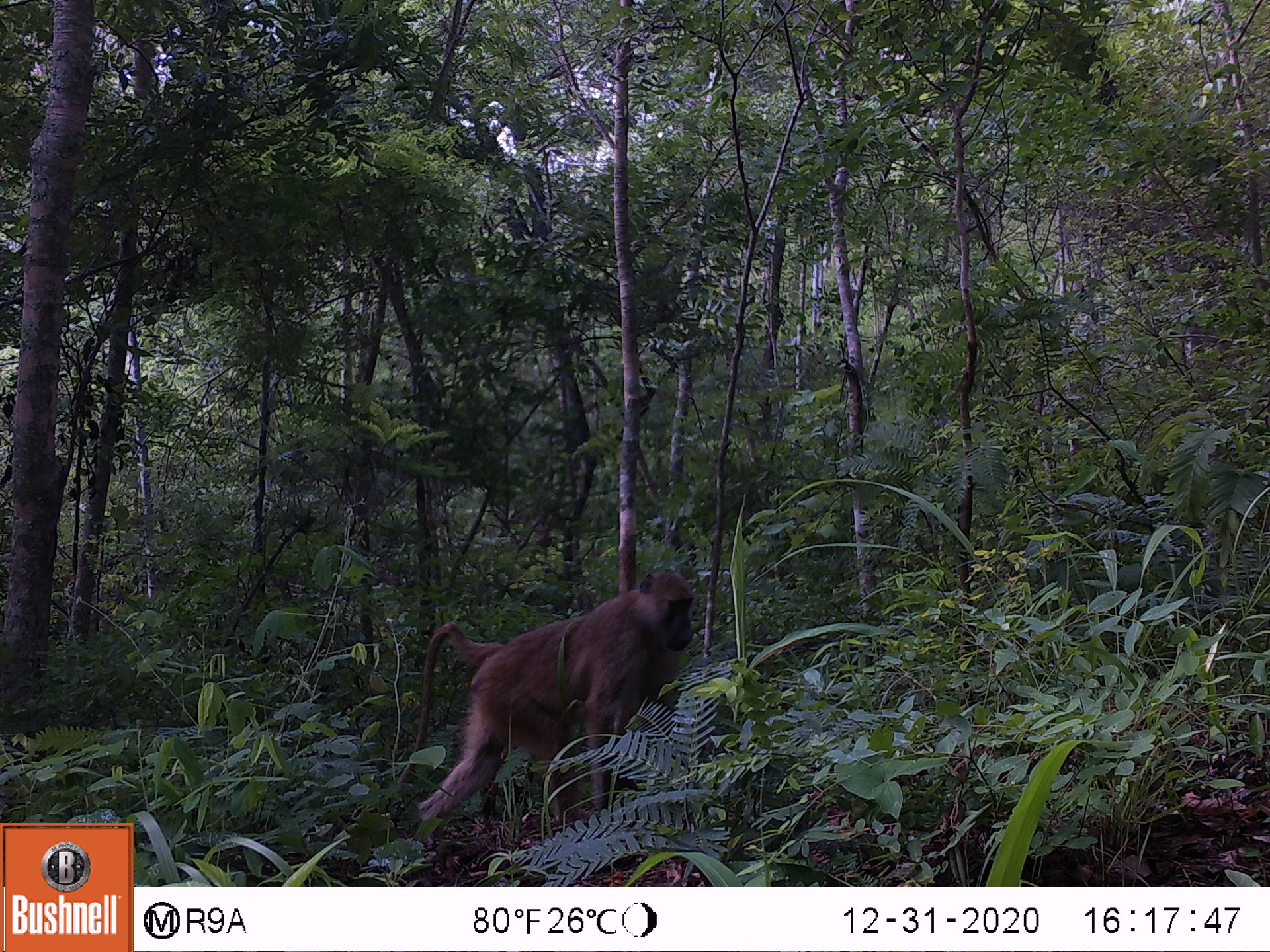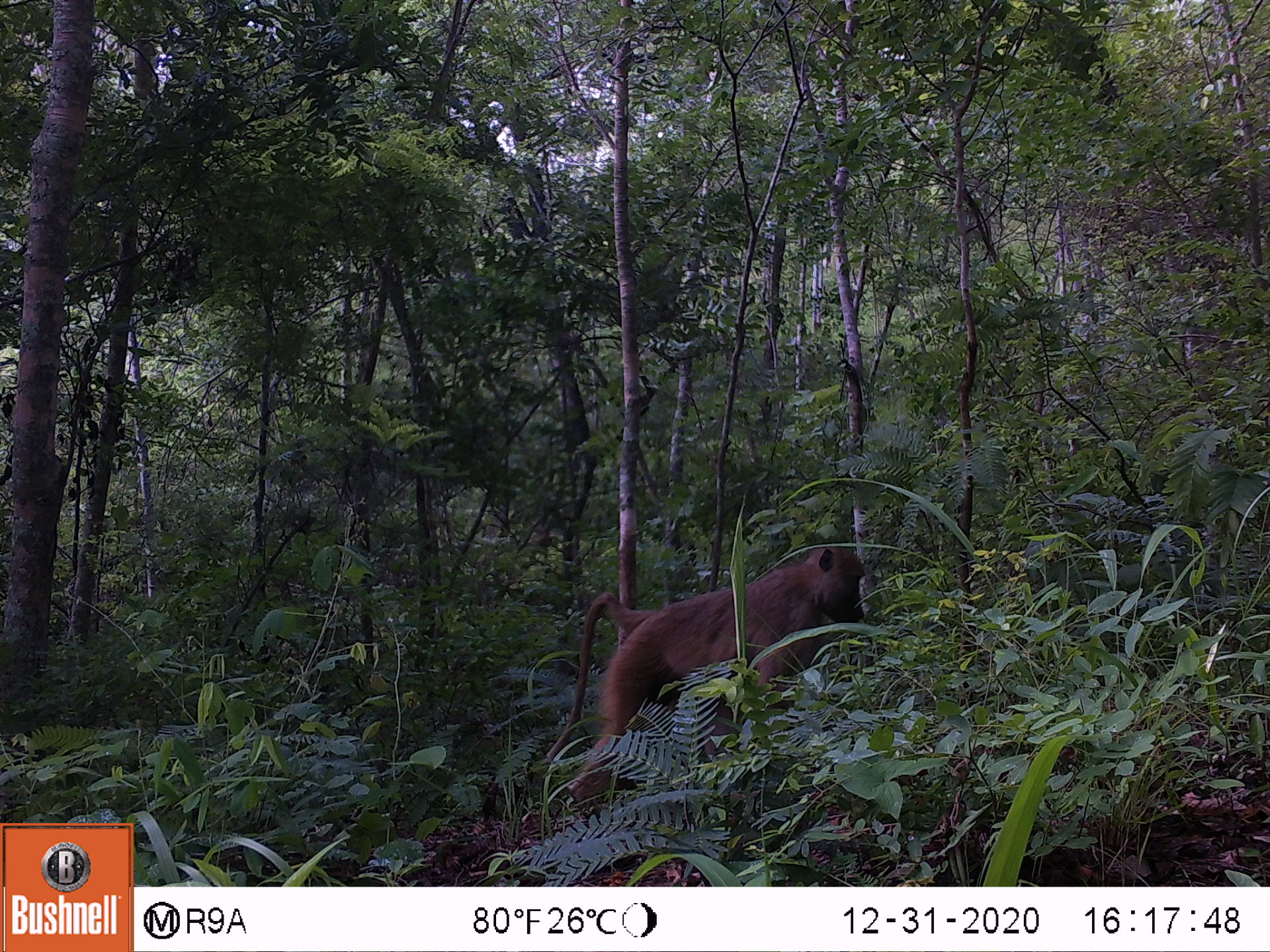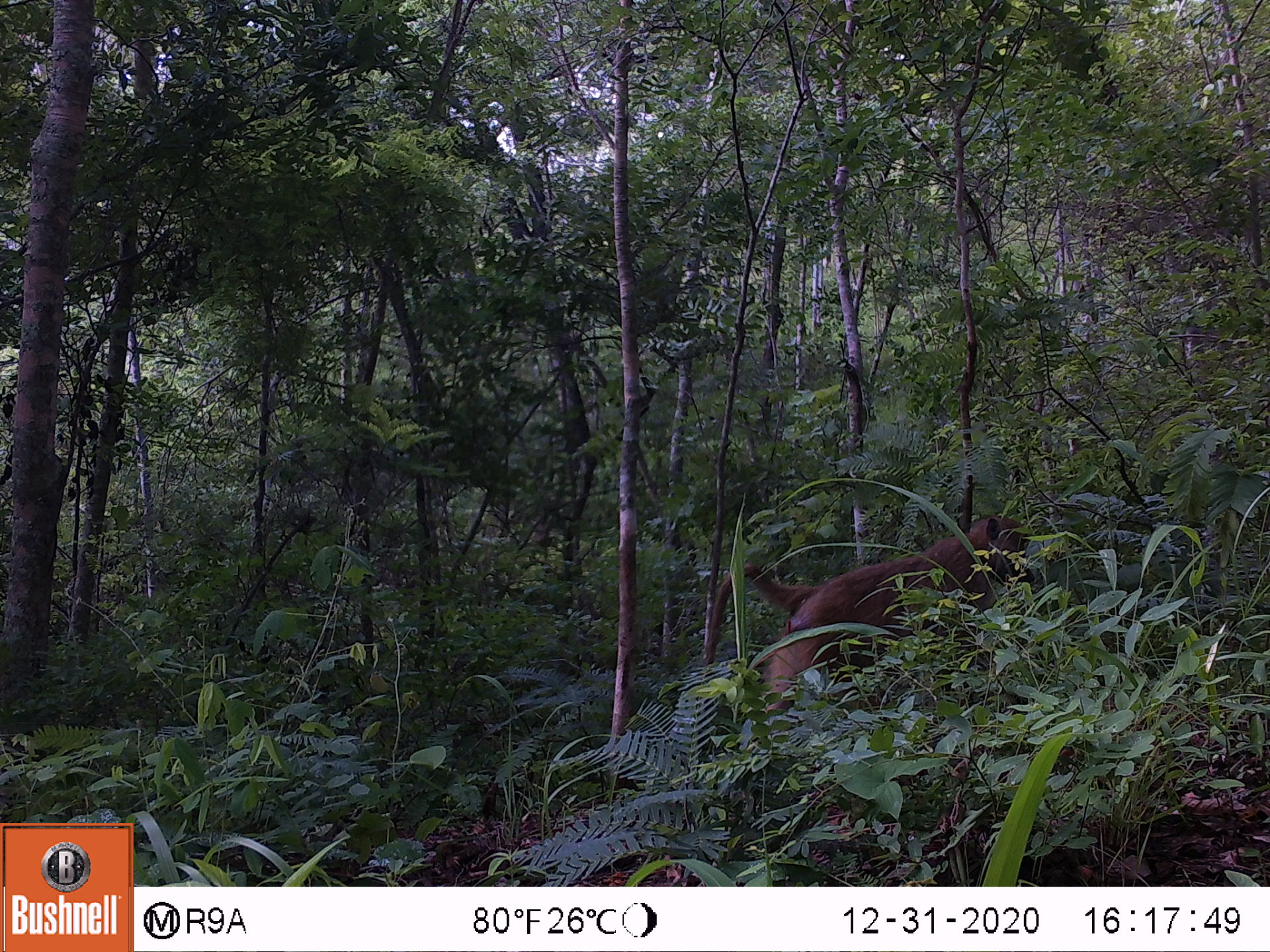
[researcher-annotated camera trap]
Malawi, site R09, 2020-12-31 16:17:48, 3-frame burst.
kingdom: Animalia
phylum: Chordata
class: Mammalia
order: Primates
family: Cercopithecidae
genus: Papio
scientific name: Papio cynocephalus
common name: yellow baboon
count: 1